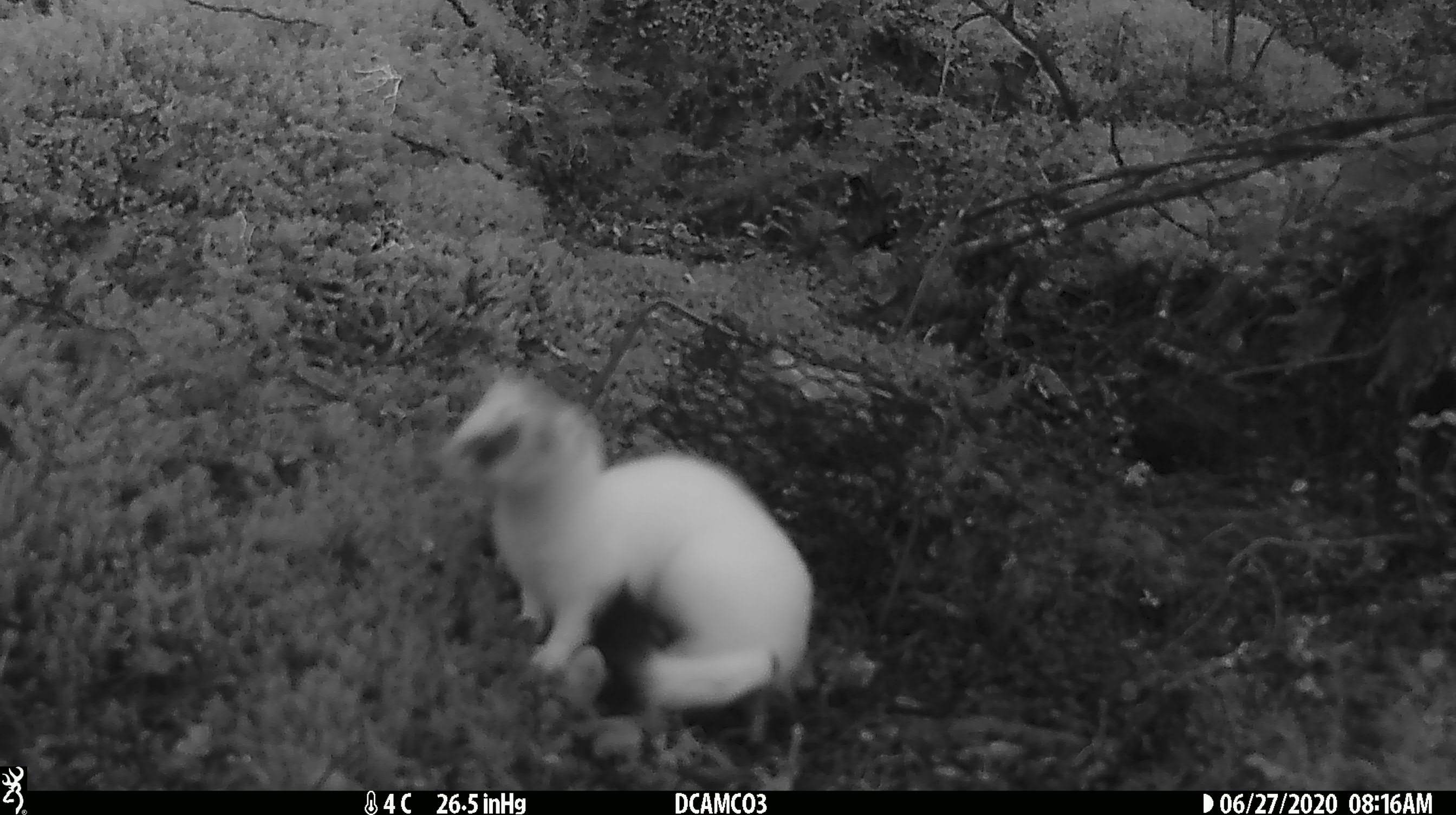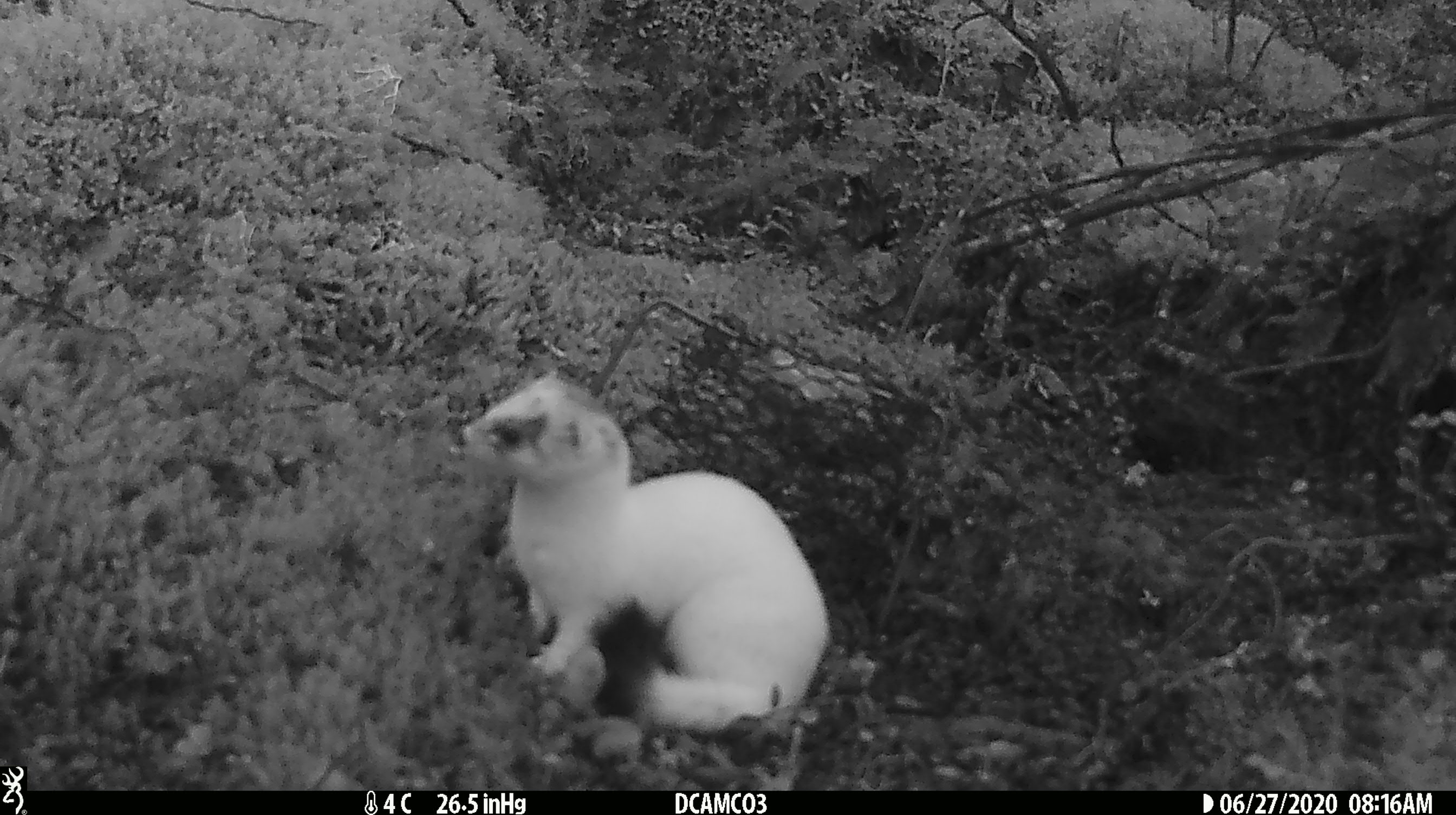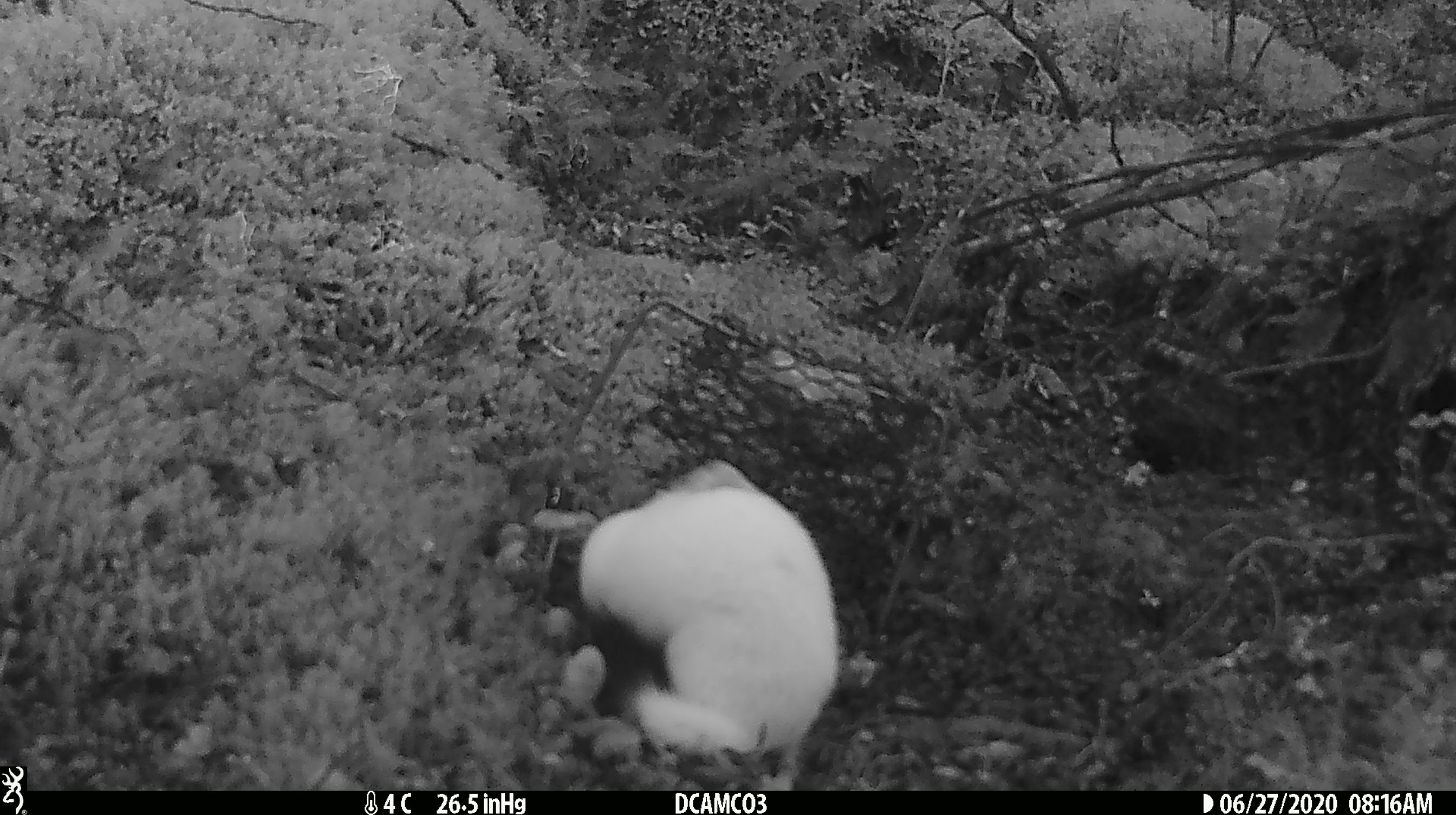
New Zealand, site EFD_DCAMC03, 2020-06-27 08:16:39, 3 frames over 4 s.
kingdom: Animalia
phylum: Chordata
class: Mammalia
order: Carnivora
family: Mustelidae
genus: Mustela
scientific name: Mustela erminea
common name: stoat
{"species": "stoat (Mustela erminea)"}